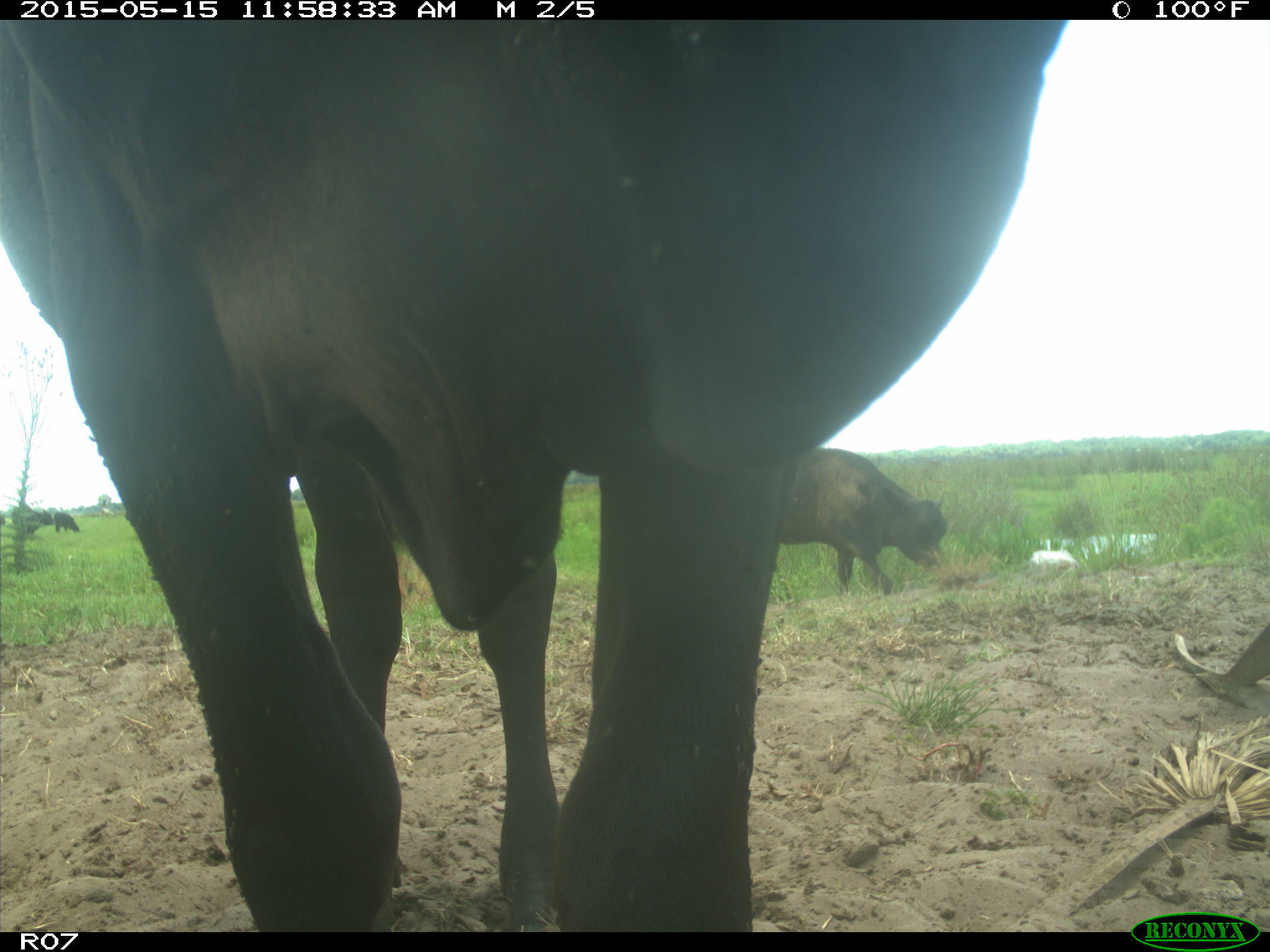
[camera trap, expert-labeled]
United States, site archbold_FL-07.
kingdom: Animalia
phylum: Chordata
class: Mammalia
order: Artiodactyla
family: Bovidae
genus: Bos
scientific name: Bos taurus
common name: domestic cow